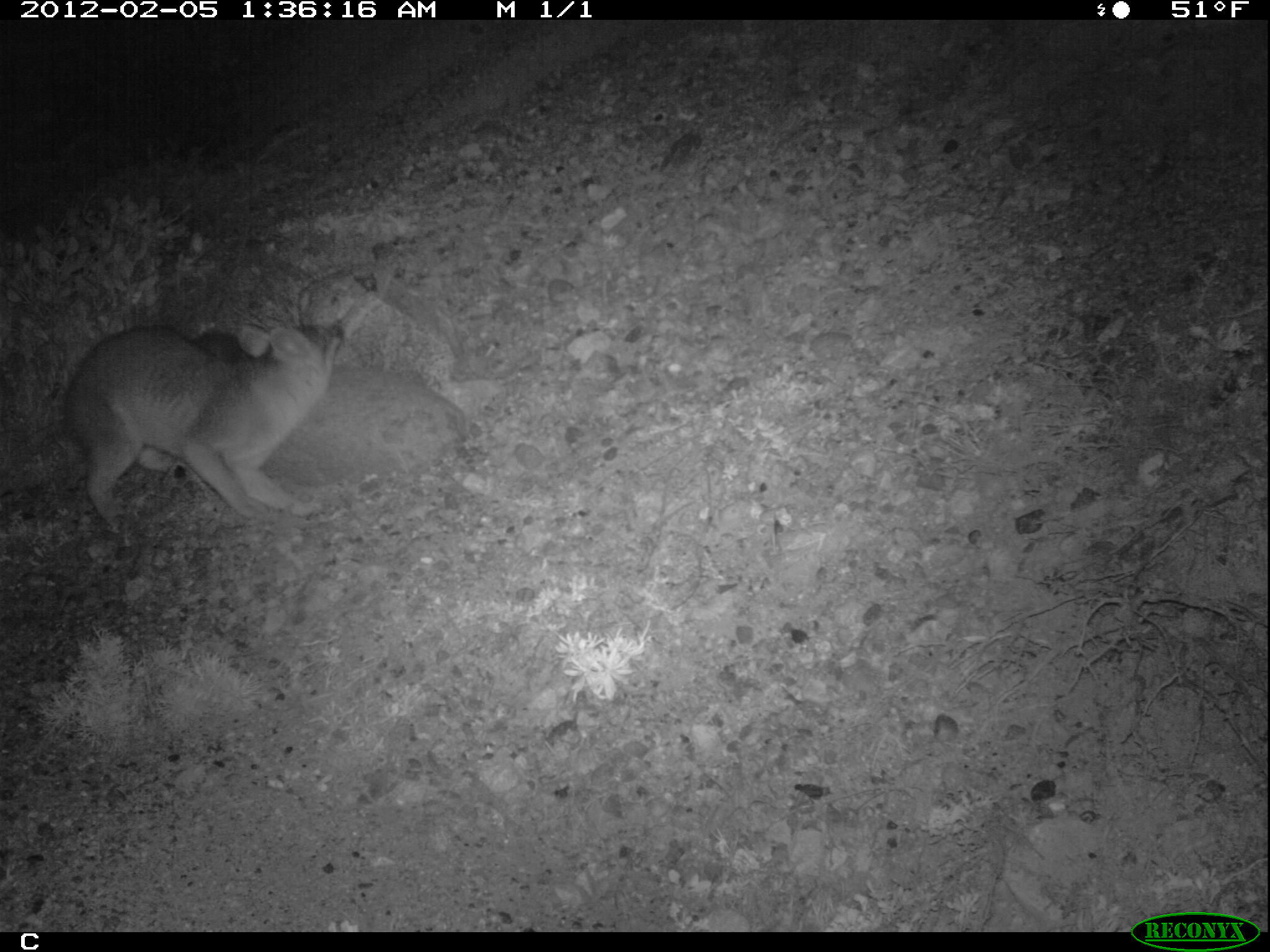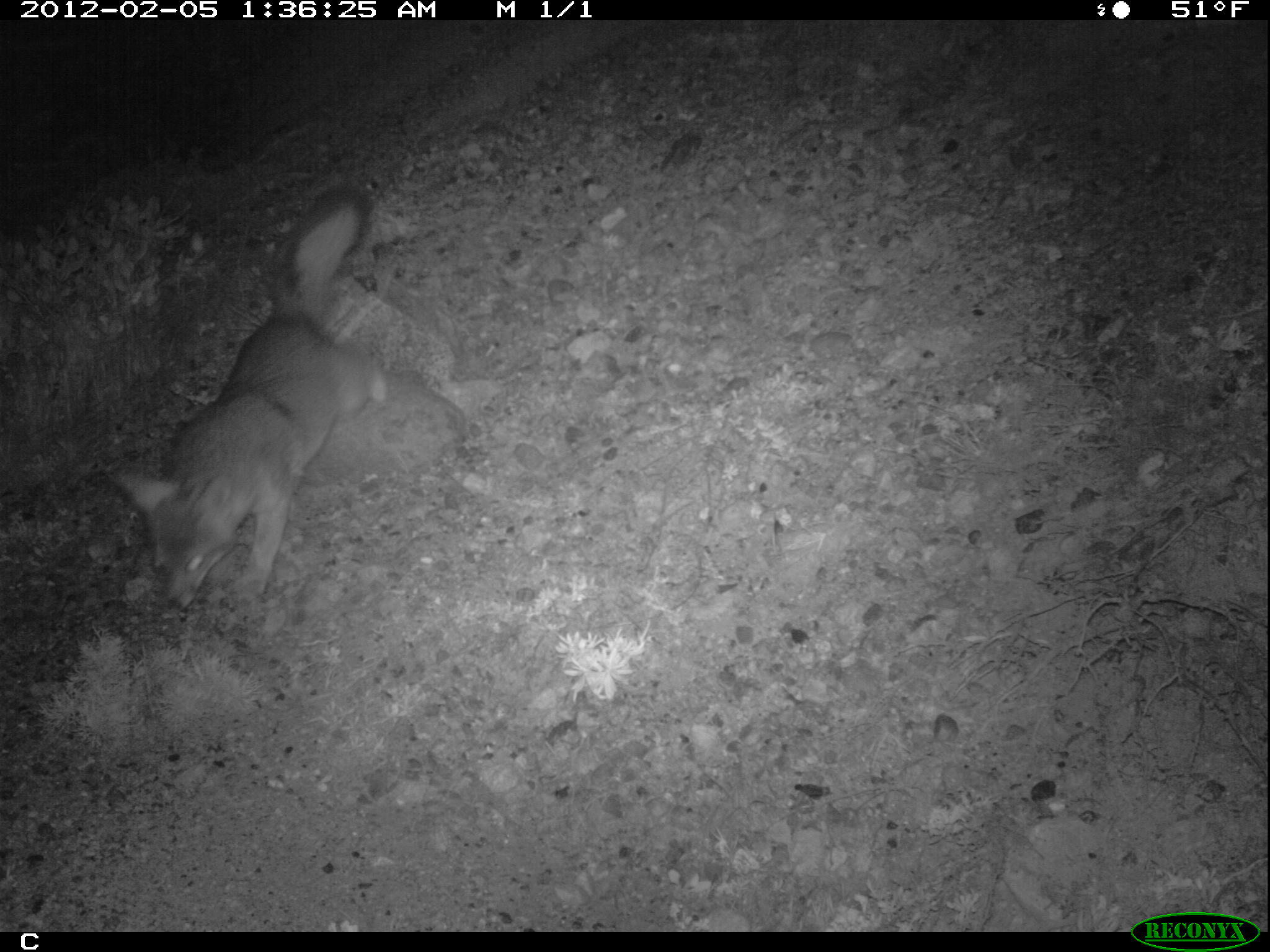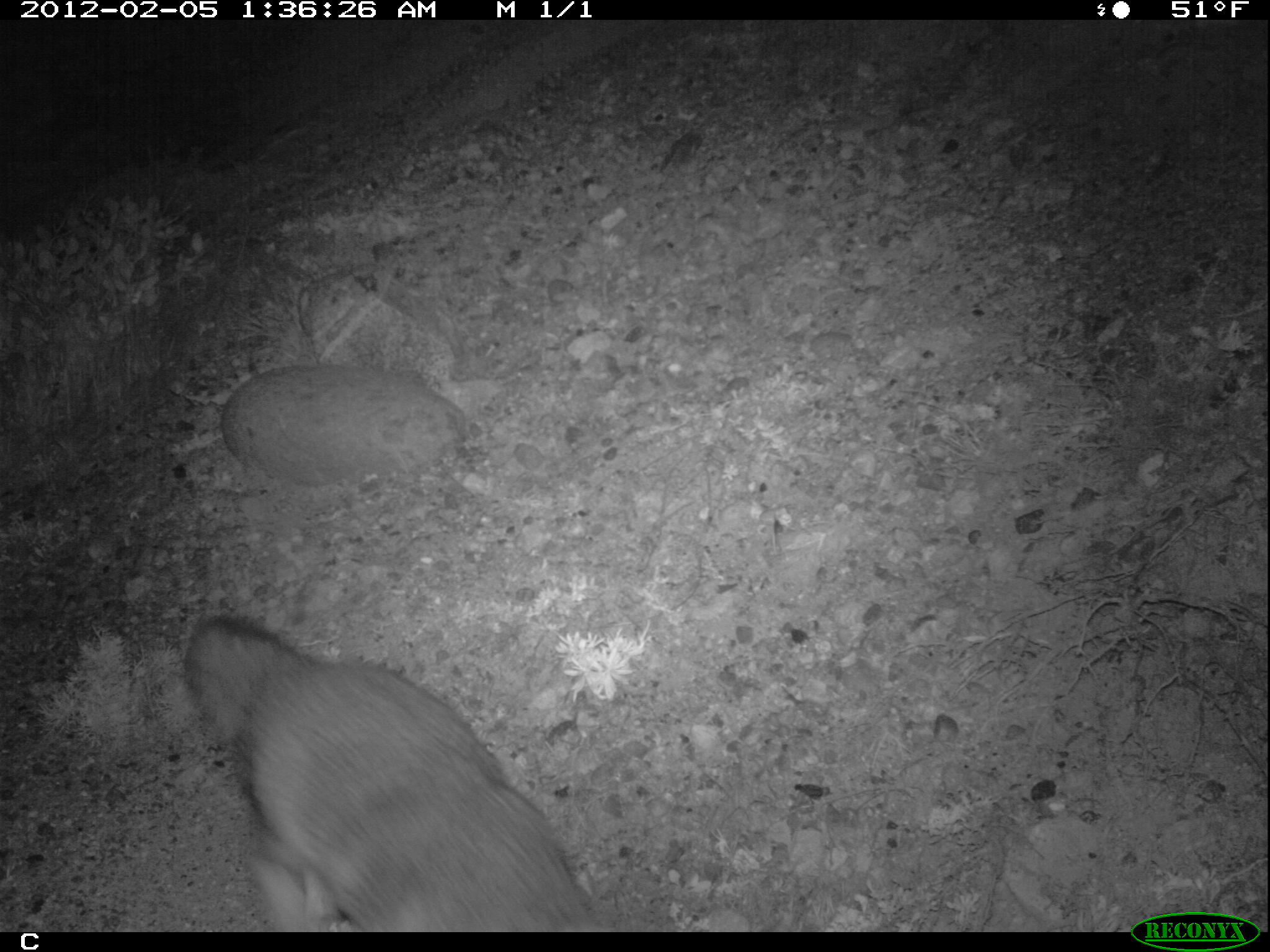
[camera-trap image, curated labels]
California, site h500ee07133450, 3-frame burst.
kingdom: Animalia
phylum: Chordata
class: Mammalia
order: Carnivora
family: Canidae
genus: Urocyon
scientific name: Urocyon littoralis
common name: island fox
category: fox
Fox (island fox) (Urocyon littoralis).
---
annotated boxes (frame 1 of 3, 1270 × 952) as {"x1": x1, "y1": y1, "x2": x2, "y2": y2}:
fox: {"x1": 64, "y1": 321, "x2": 349, "y2": 530}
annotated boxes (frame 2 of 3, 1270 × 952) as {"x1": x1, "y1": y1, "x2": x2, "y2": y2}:
fox: {"x1": 113, "y1": 185, "x2": 384, "y2": 612}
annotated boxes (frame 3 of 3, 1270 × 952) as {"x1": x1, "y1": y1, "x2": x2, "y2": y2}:
fox: {"x1": 182, "y1": 610, "x2": 606, "y2": 931}